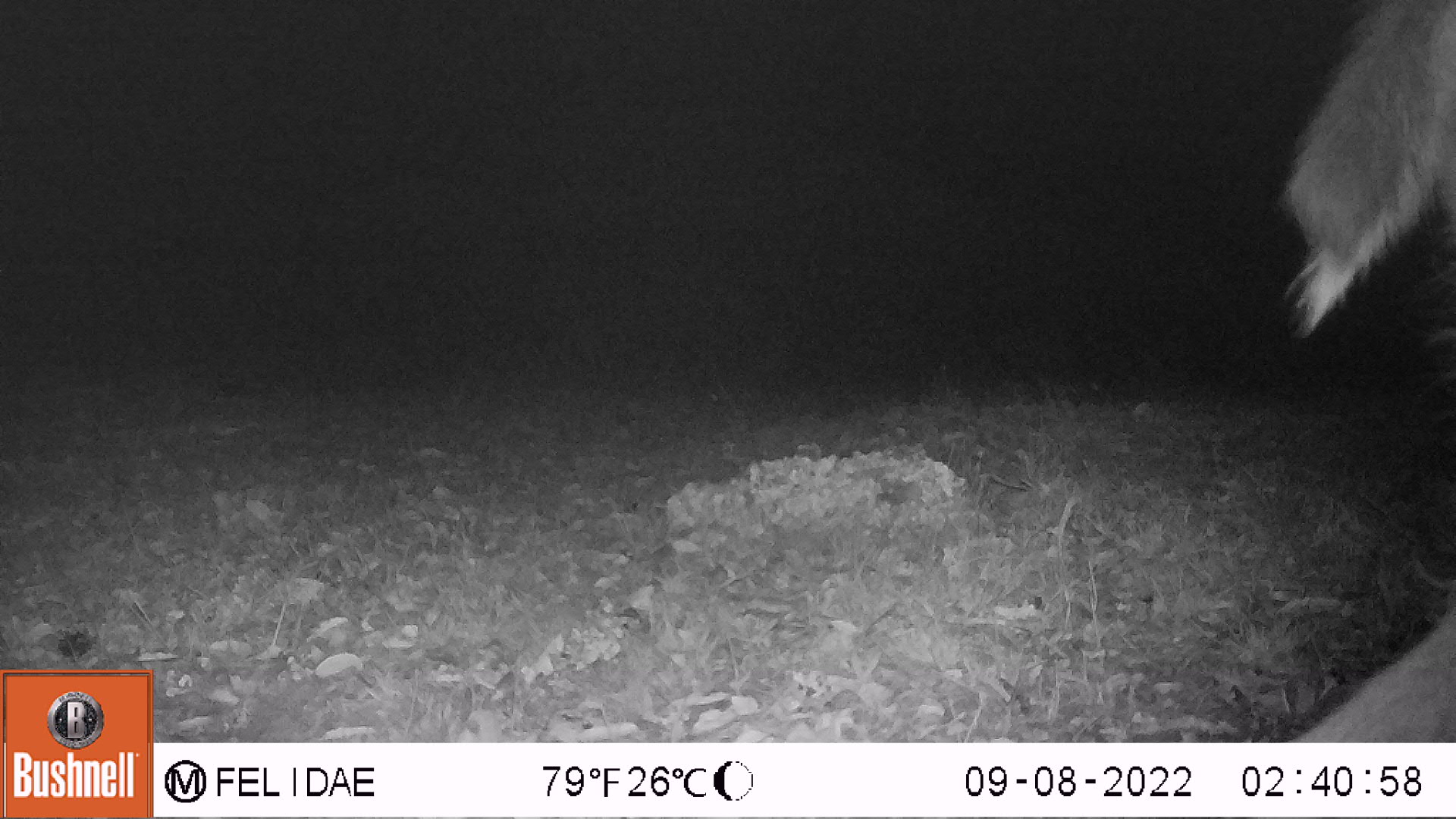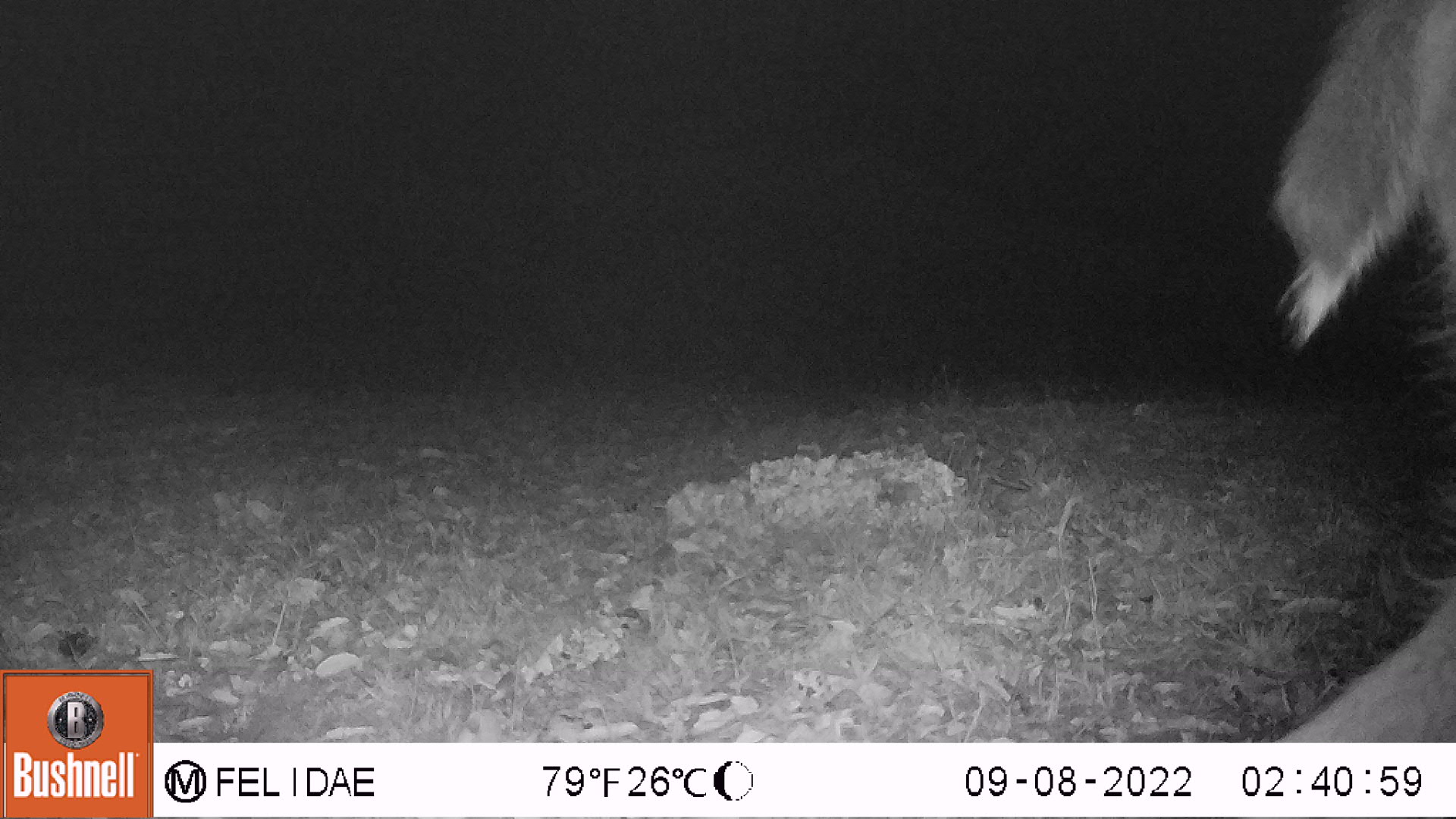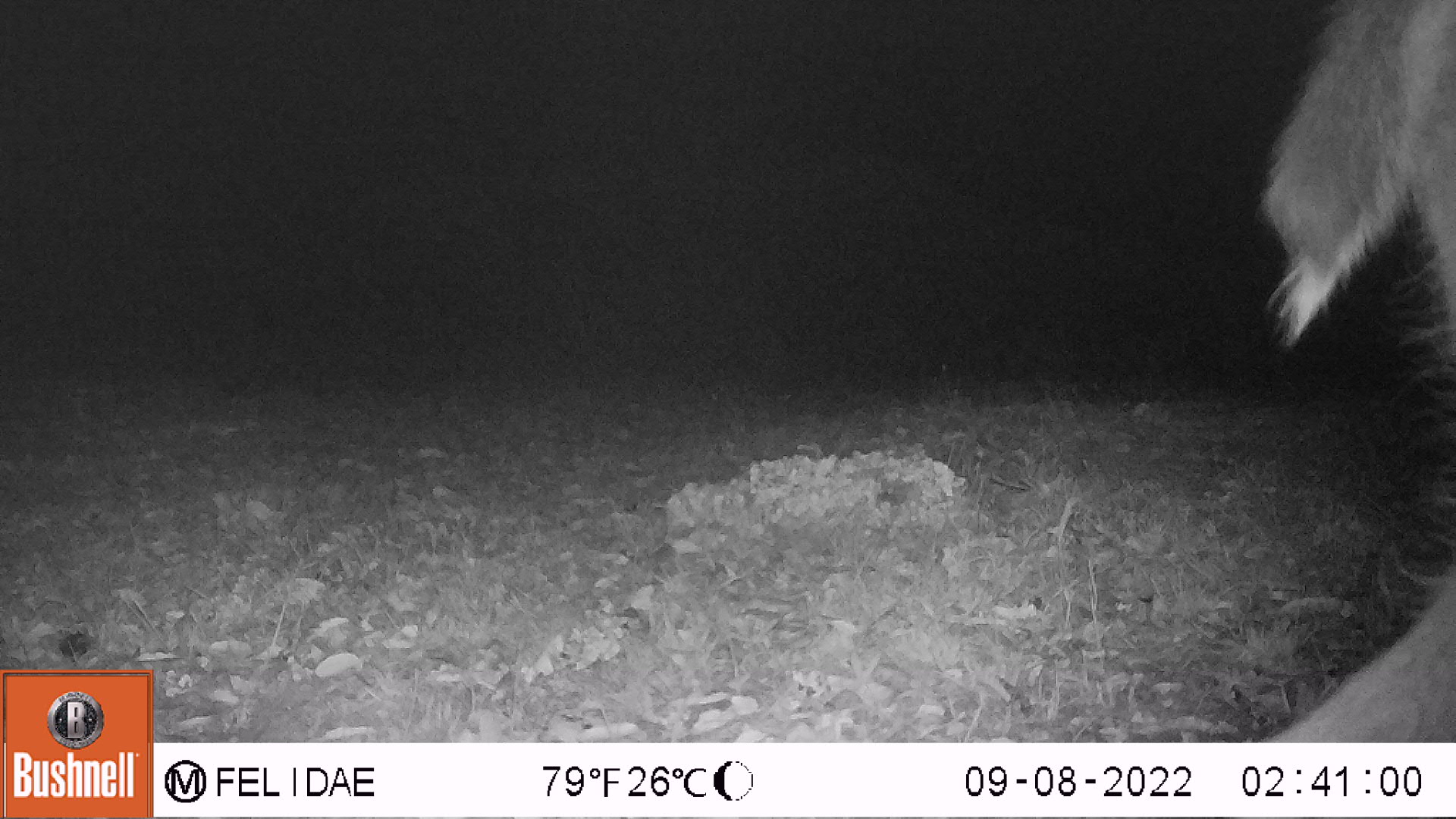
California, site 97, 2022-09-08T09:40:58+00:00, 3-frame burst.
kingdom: Animalia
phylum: Chordata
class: Mammalia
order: Artiodactyla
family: Cervidae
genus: Odocoileus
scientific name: Odocoileus hemionus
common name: mule deer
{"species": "mule deer (Odocoileus hemionus)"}